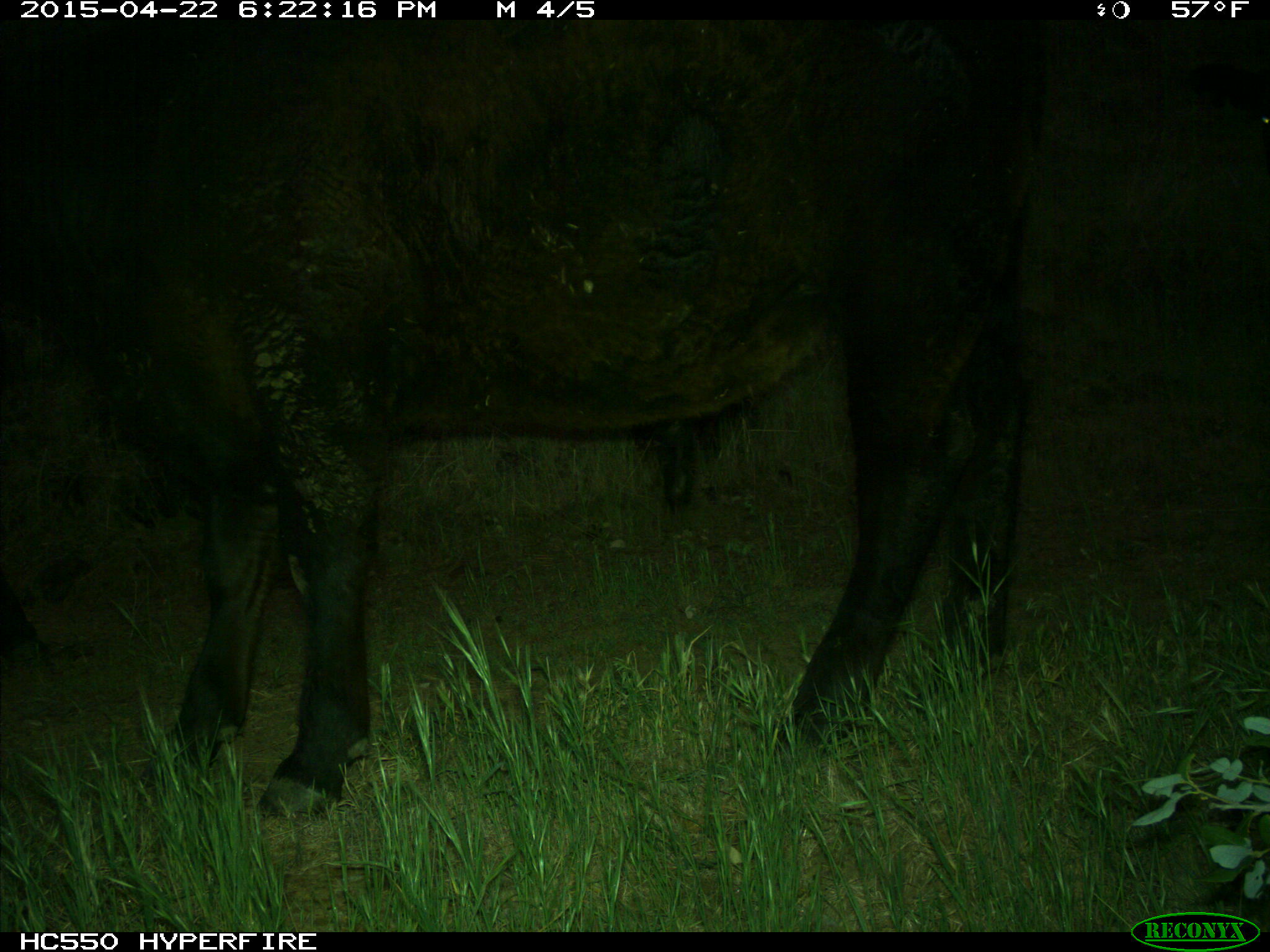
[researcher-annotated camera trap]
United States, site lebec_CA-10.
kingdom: Animalia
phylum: Chordata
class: Mammalia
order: Artiodactyla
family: Bovidae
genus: Bos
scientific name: Bos taurus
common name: domestic cow